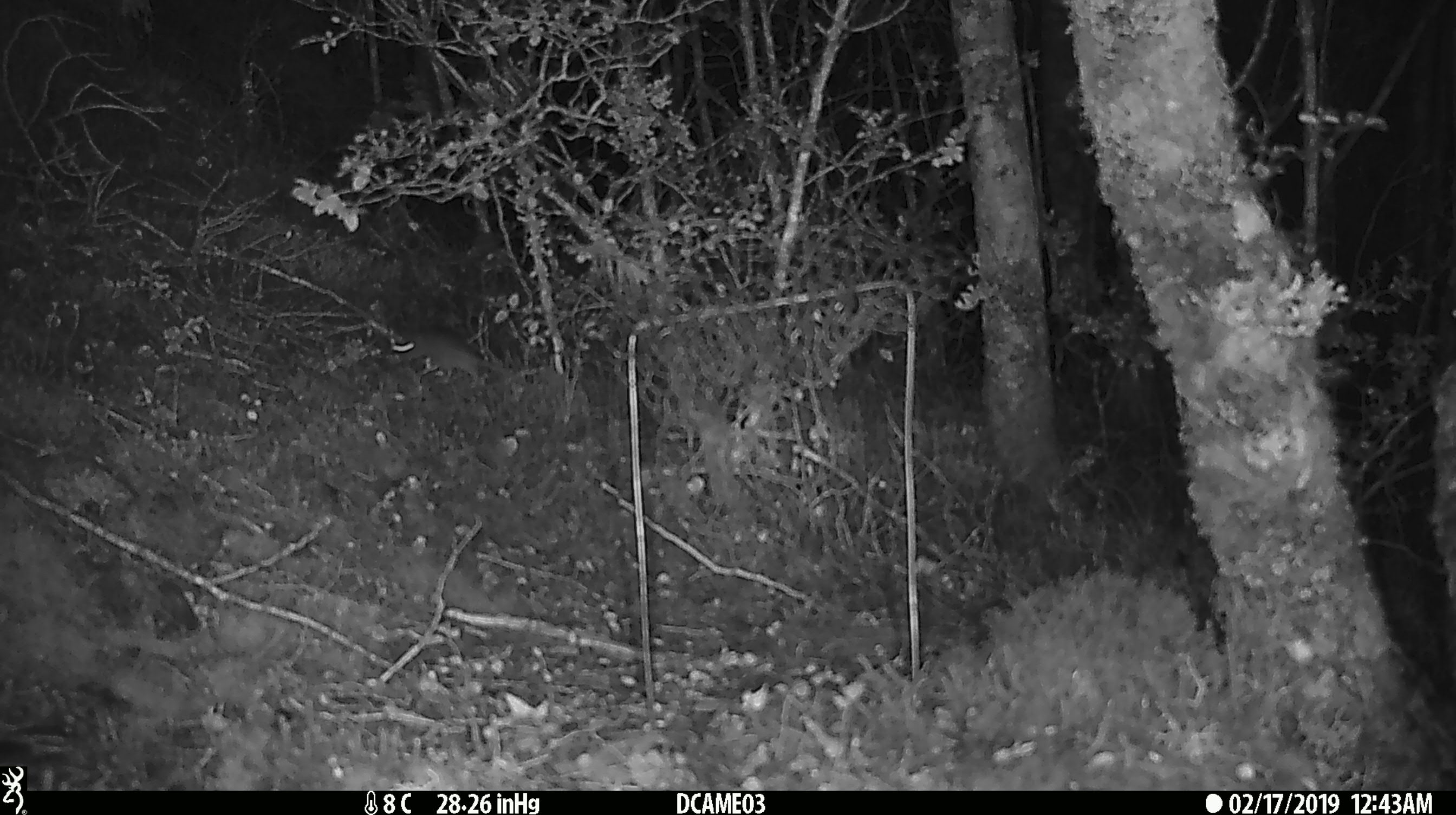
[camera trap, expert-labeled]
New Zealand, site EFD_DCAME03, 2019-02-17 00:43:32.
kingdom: Animalia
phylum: Chordata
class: Mammalia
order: Rodentia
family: Muridae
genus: Mus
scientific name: Mus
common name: mouse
Mouse (Mus).